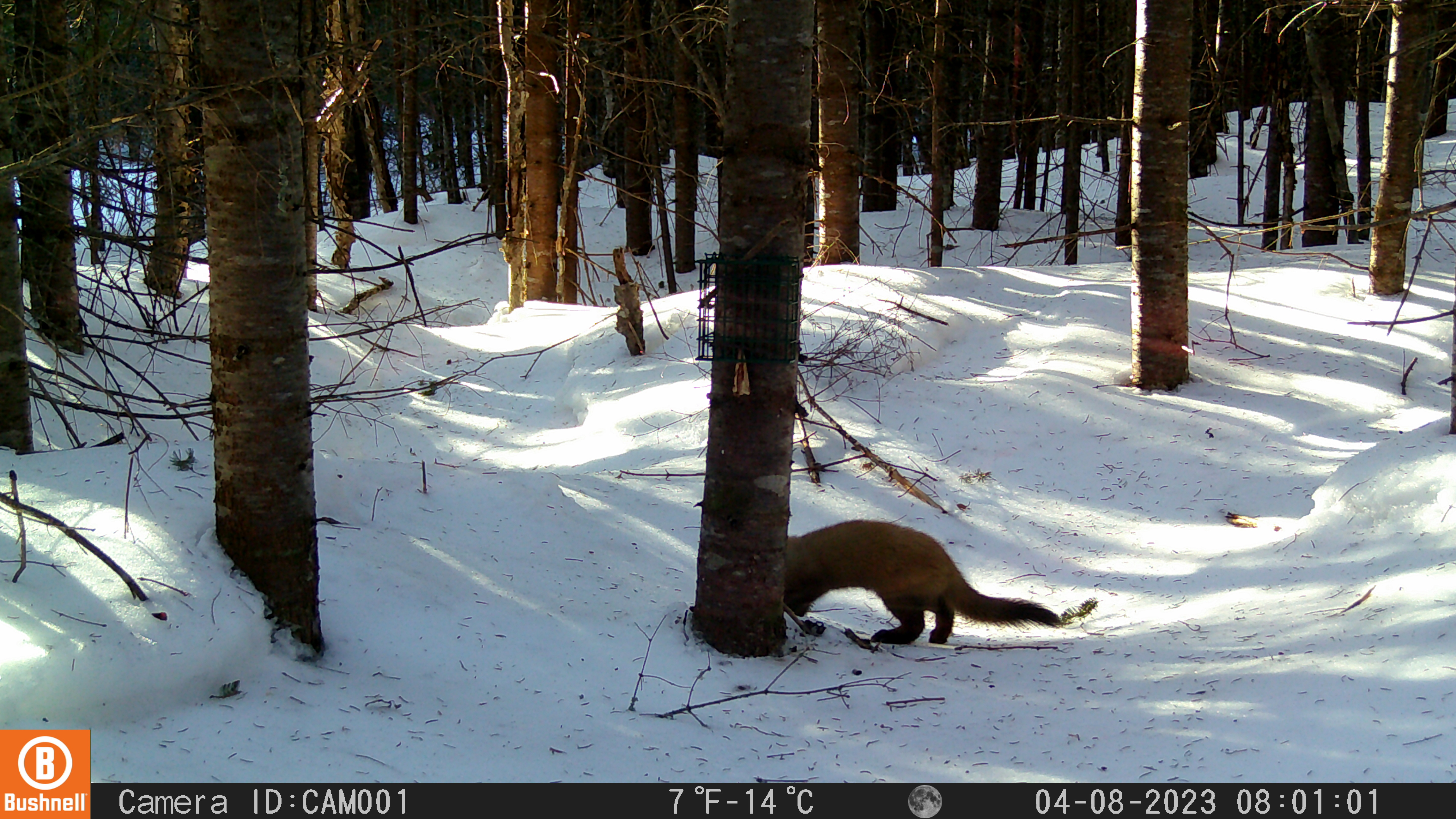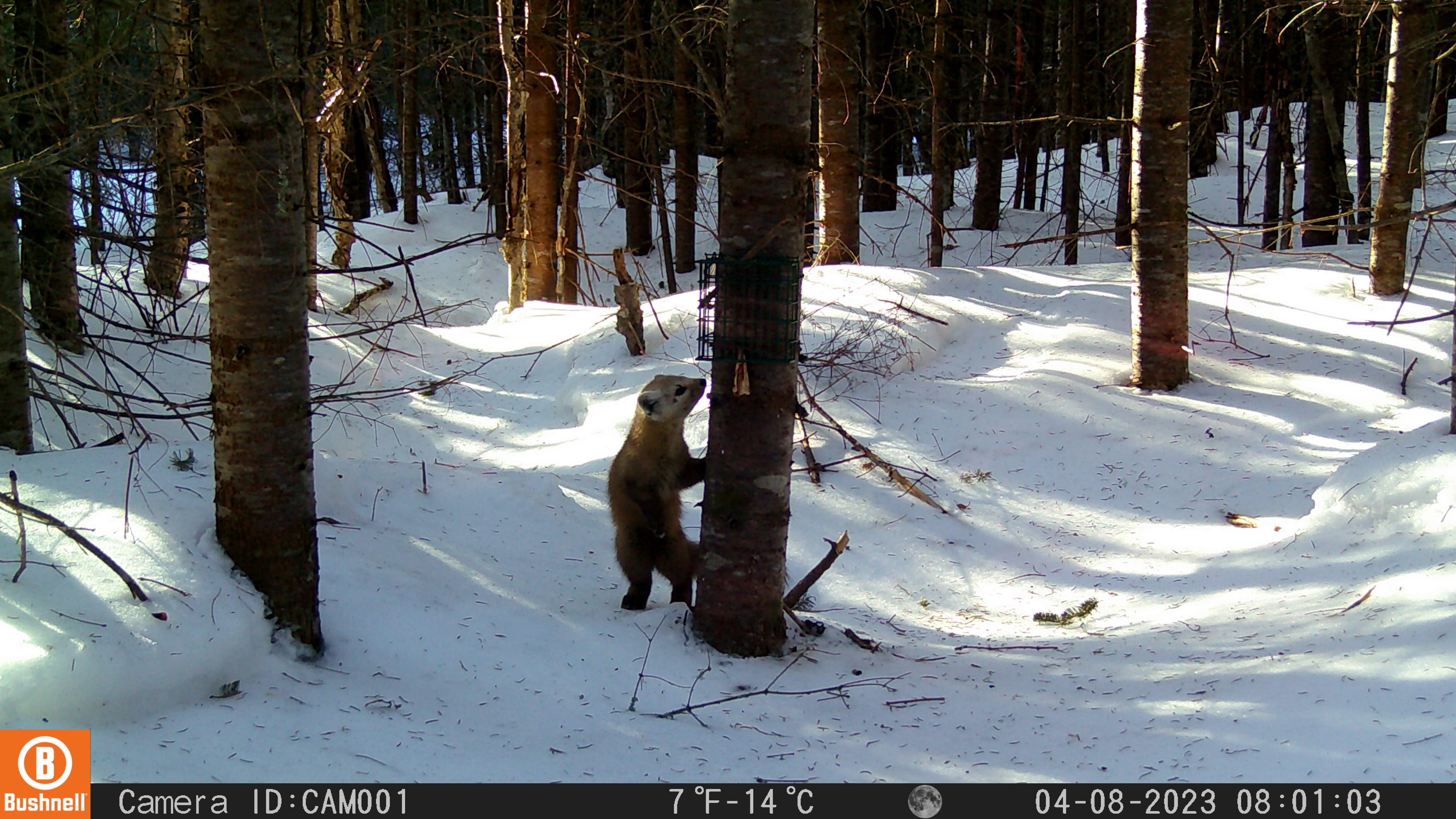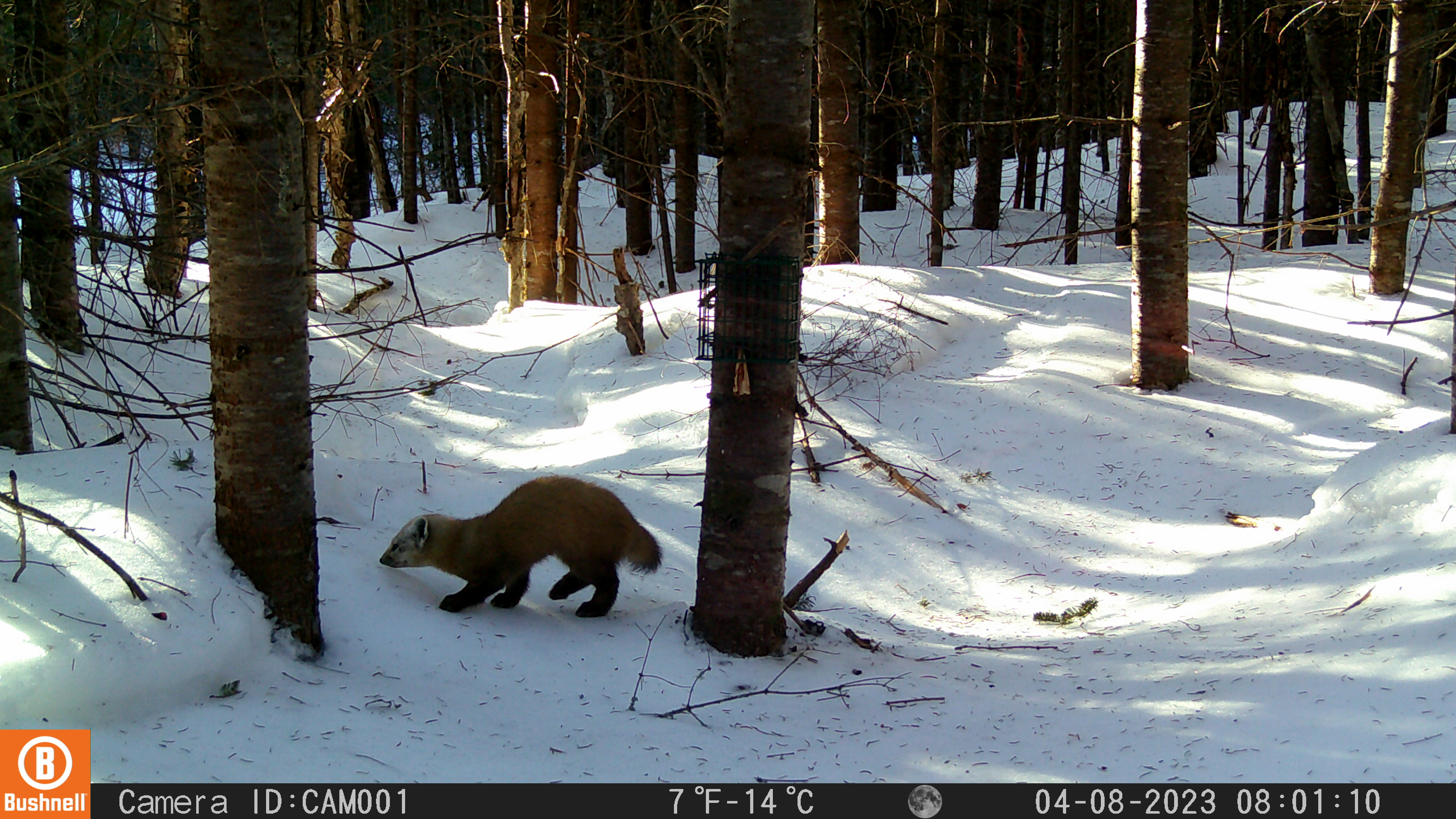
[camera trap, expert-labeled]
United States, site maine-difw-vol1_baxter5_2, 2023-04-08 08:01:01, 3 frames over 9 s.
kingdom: Animalia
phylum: Chordata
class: Mammalia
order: Carnivora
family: Mustelidae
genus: Martes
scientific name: Martes americana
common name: american marten